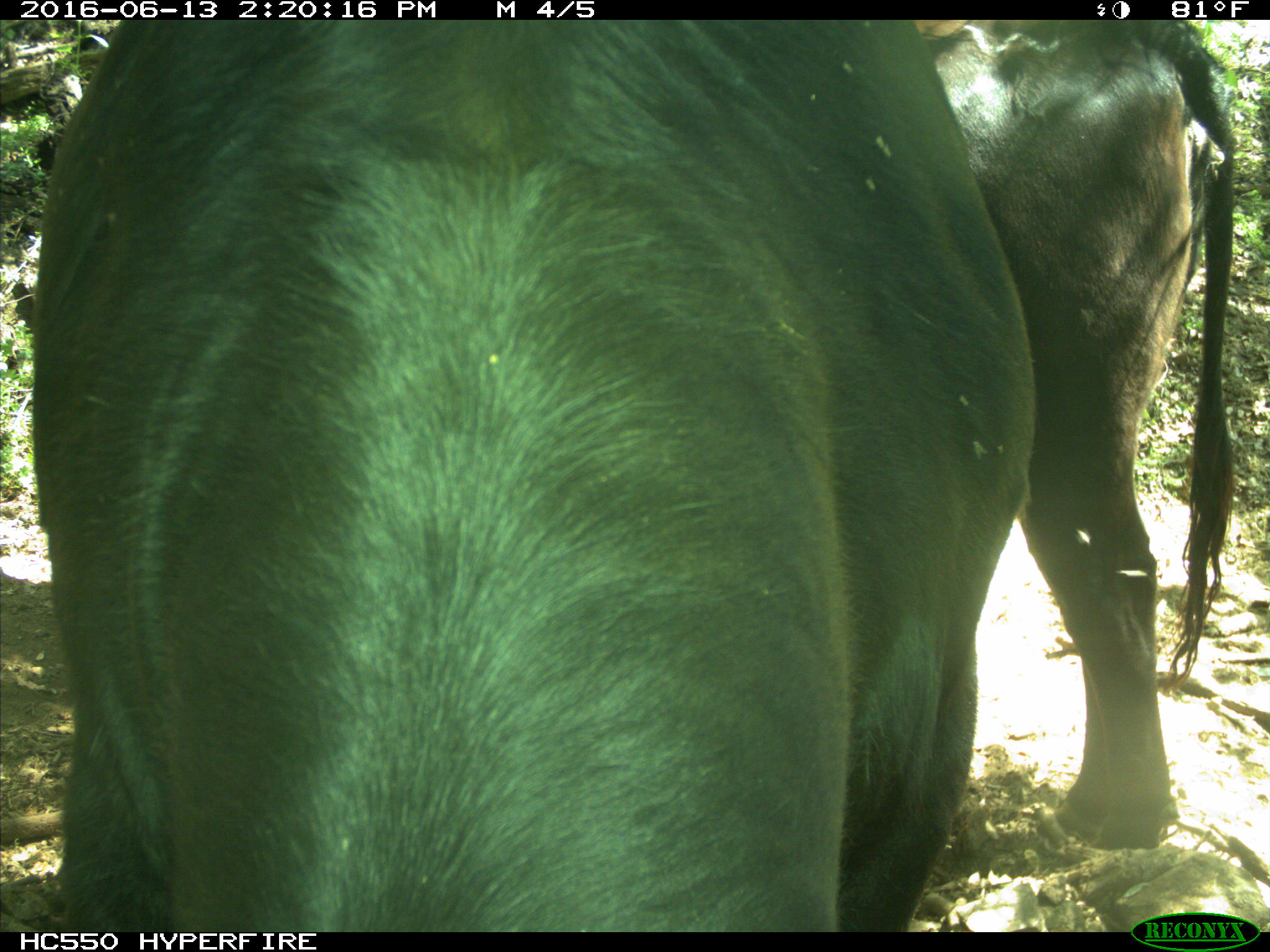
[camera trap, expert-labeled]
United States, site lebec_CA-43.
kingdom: Animalia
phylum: Chordata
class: Mammalia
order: Artiodactyla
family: Bovidae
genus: Bos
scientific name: Bos taurus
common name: domestic cow